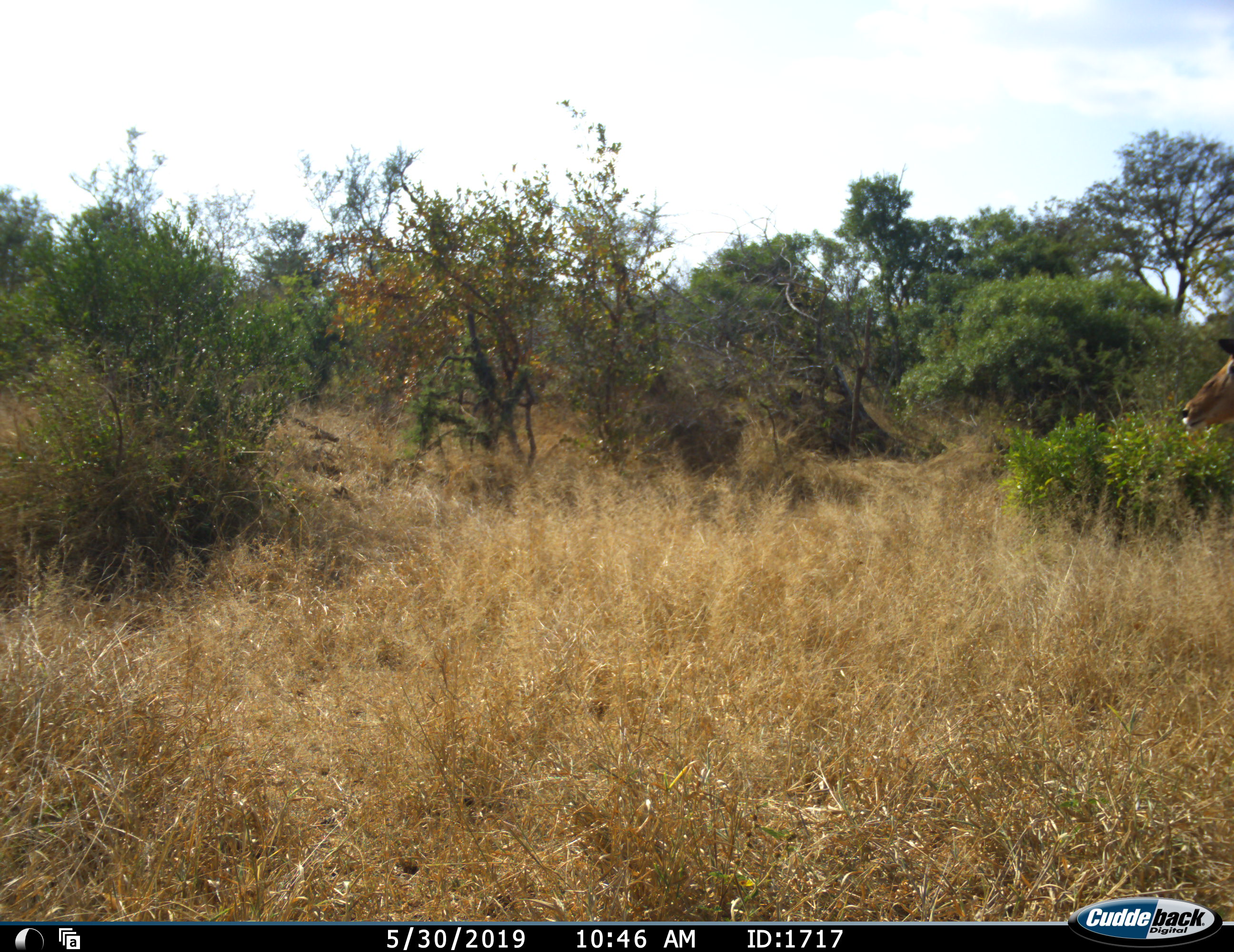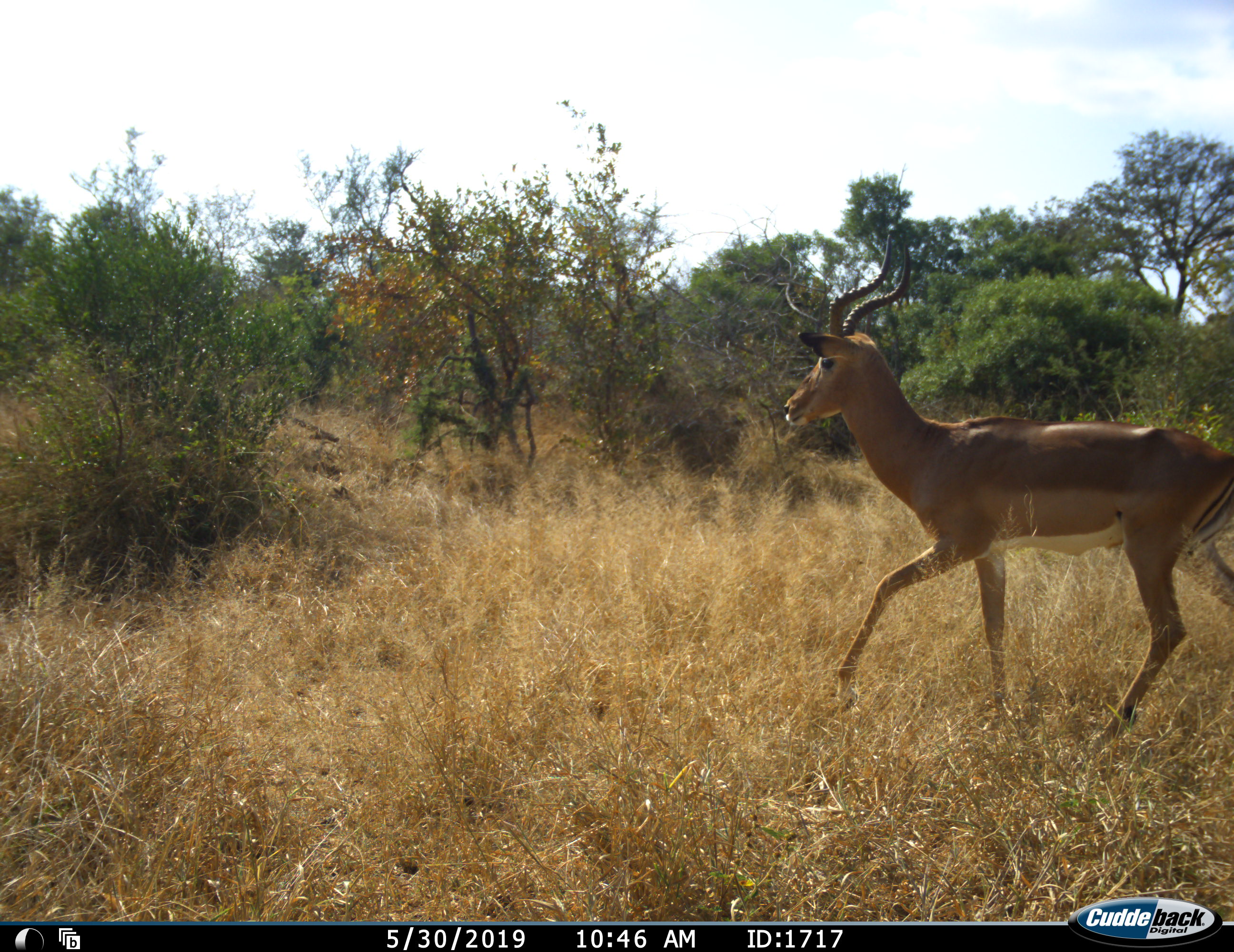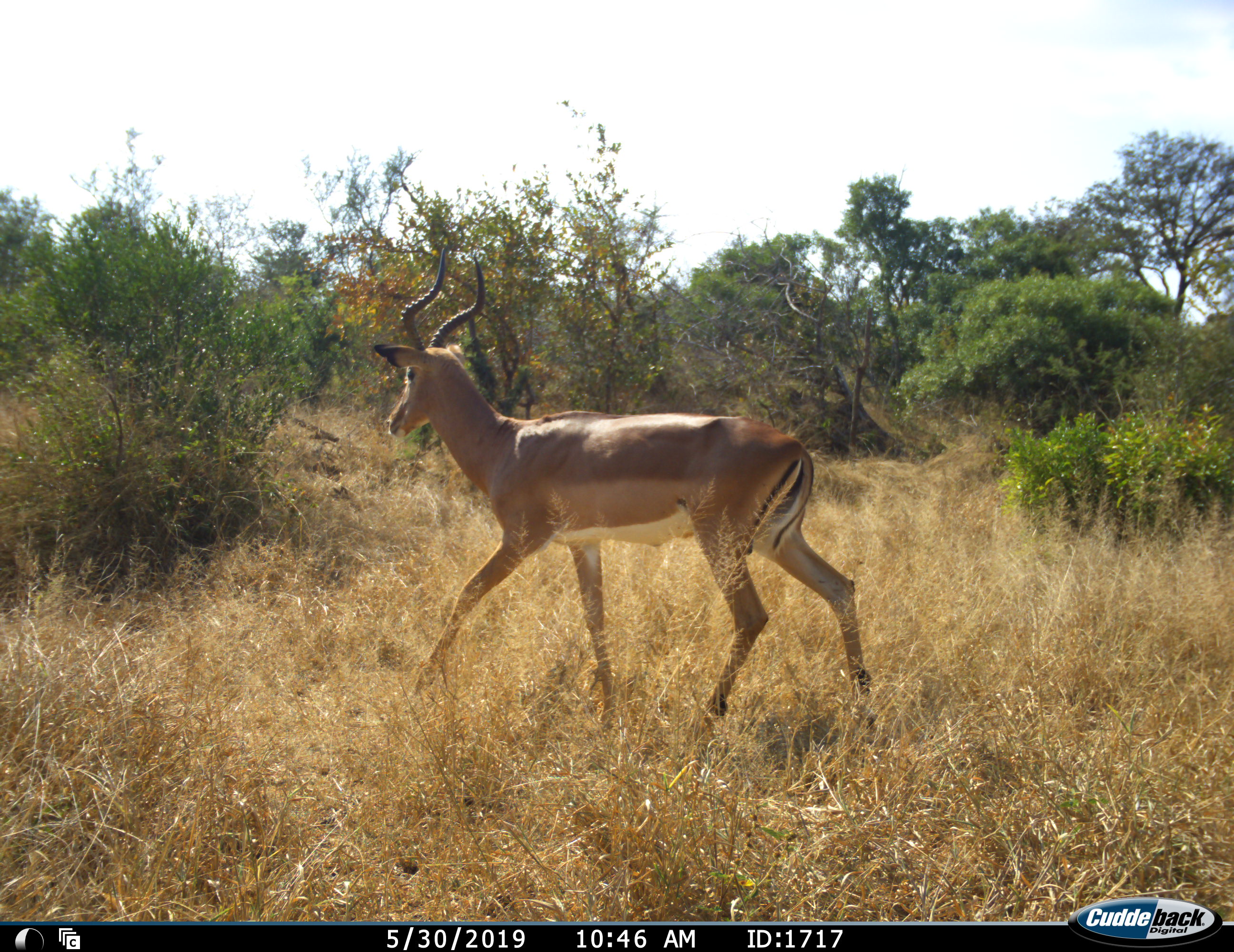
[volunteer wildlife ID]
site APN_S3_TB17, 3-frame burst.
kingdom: Animalia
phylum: Chordata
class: Mammalia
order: Artiodactyla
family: Bovidae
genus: Aepyceros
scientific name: Aepyceros melampus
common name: impala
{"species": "impala (Aepyceros melampus)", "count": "1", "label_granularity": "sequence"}